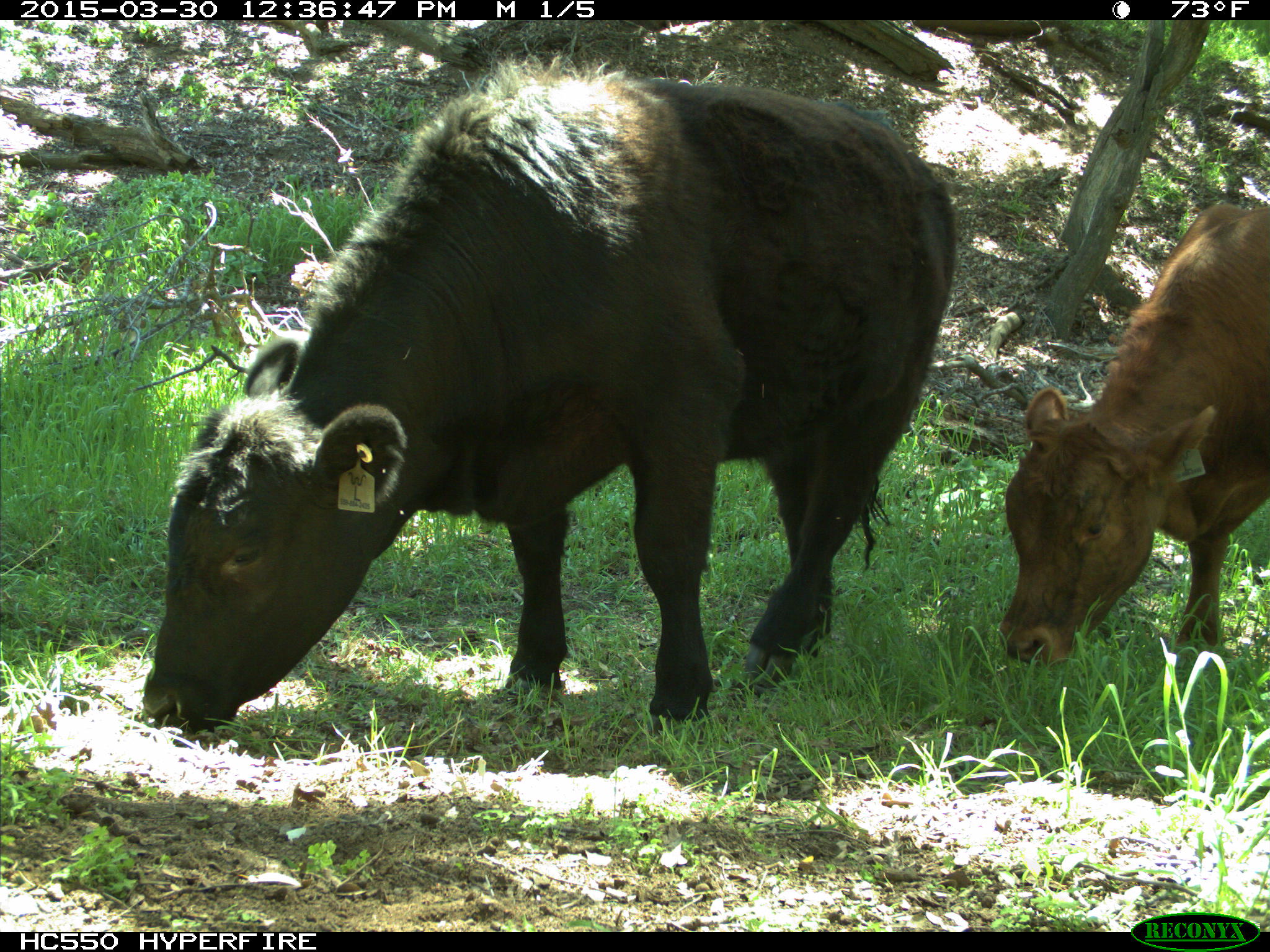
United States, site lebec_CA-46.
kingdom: Animalia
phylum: Chordata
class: Mammalia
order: Artiodactyla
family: Bovidae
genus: Bos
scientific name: Bos taurus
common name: domestic cow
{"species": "Bos taurus (domestic cow)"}